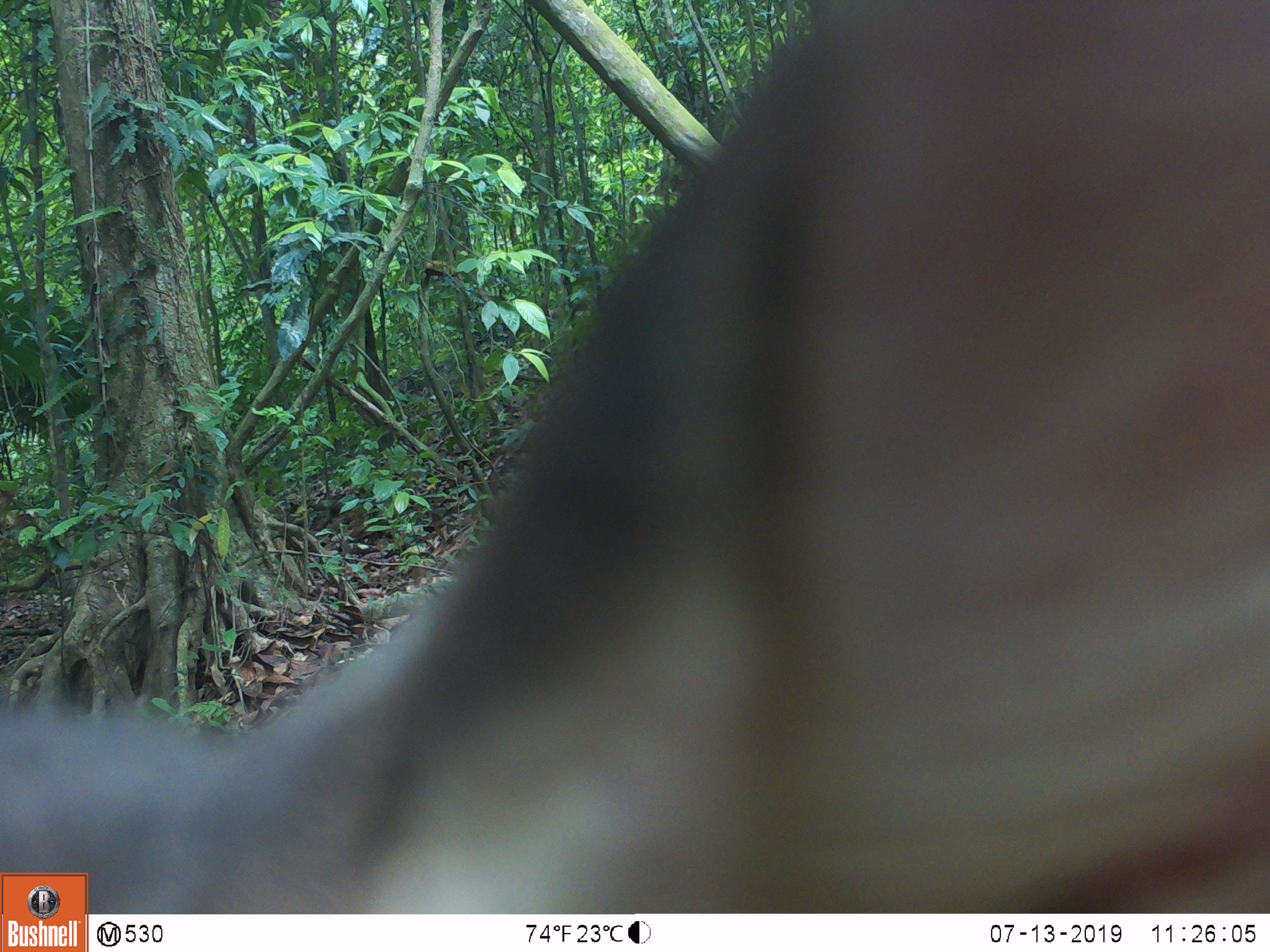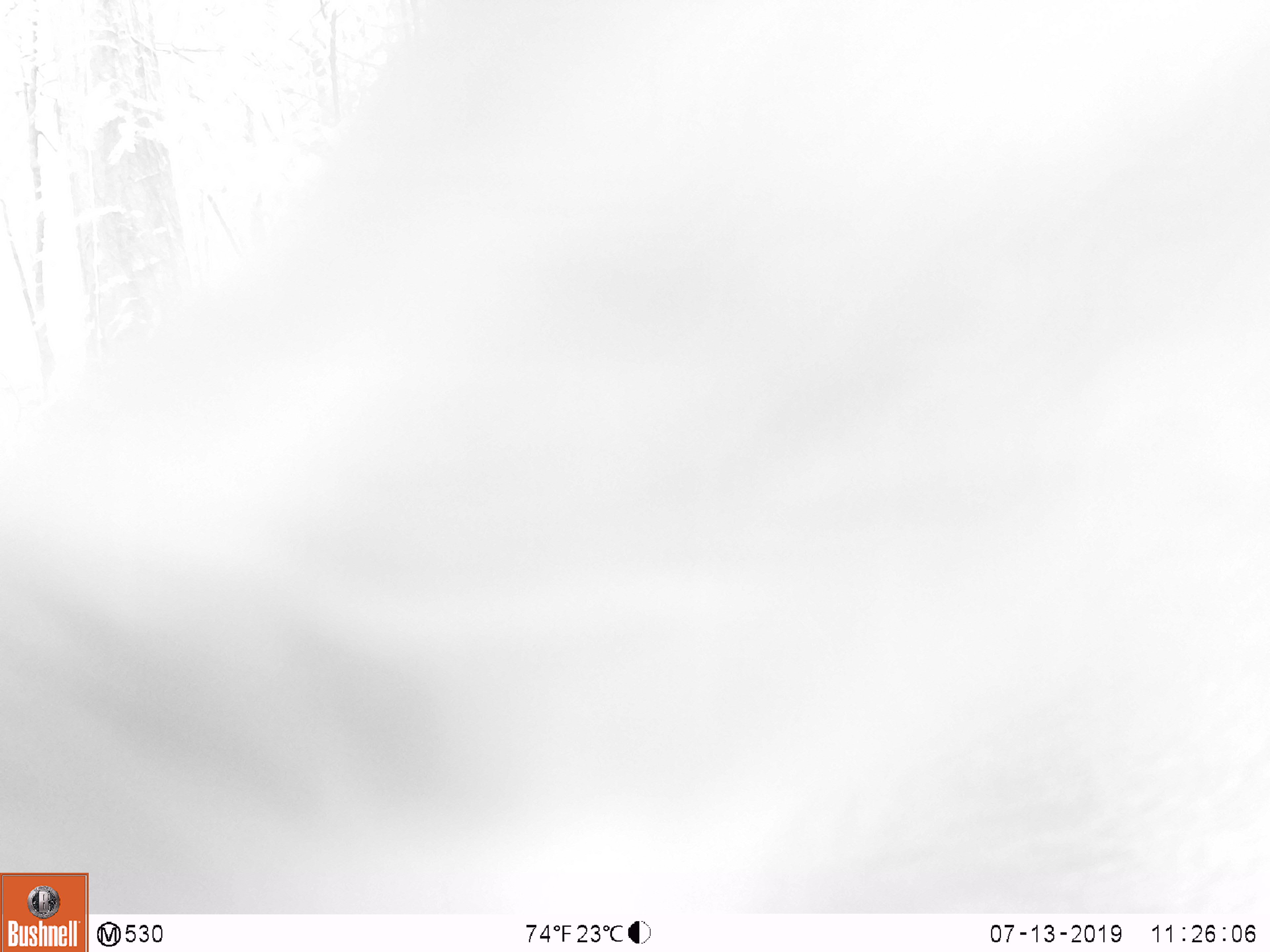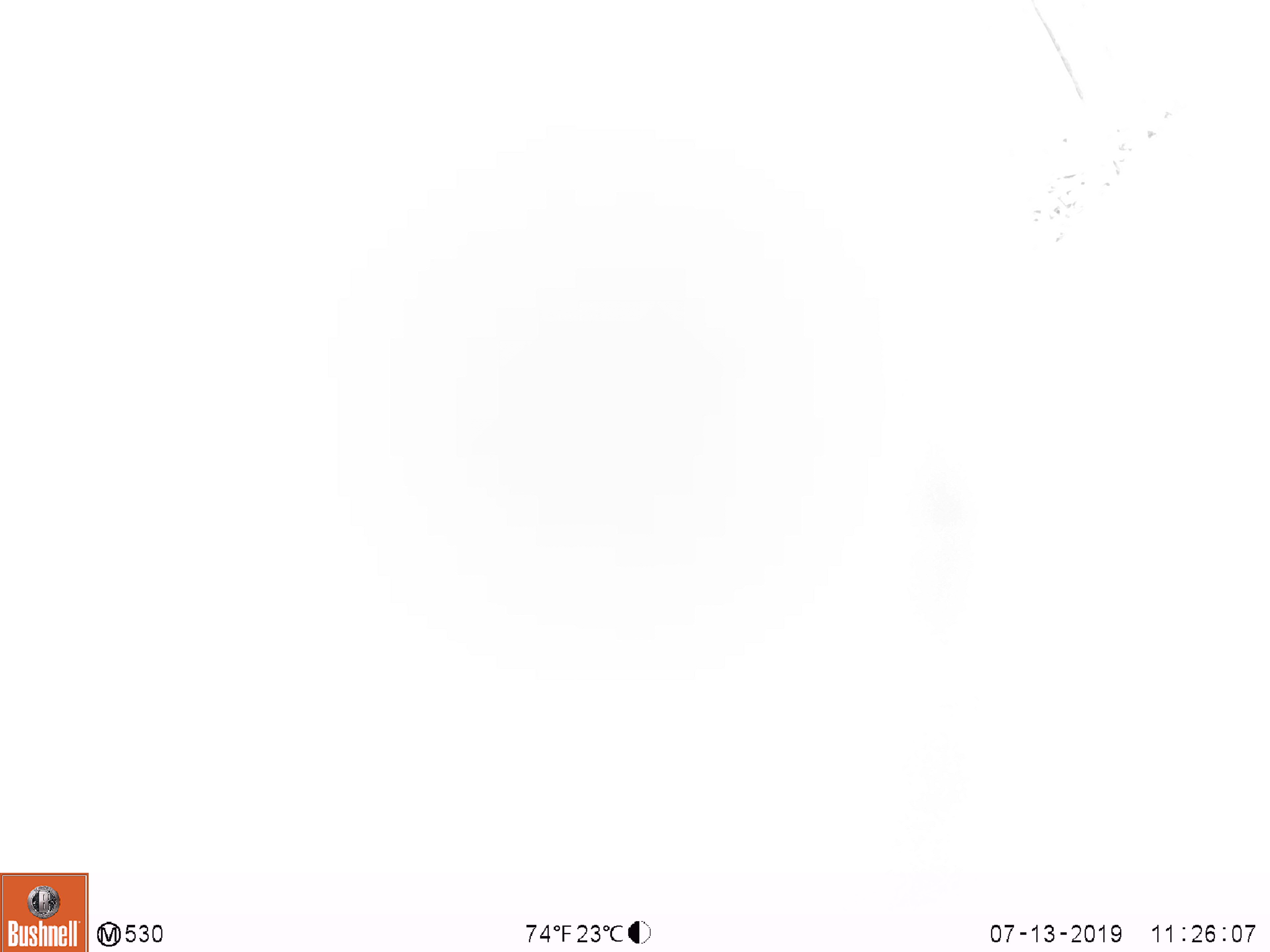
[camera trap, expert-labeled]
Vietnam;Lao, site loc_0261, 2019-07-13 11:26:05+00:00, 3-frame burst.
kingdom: Animalia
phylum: Chordata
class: Mammalia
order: Artiodactyla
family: Cervidae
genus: Rusa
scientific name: Rusa unicolor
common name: sambar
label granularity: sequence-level